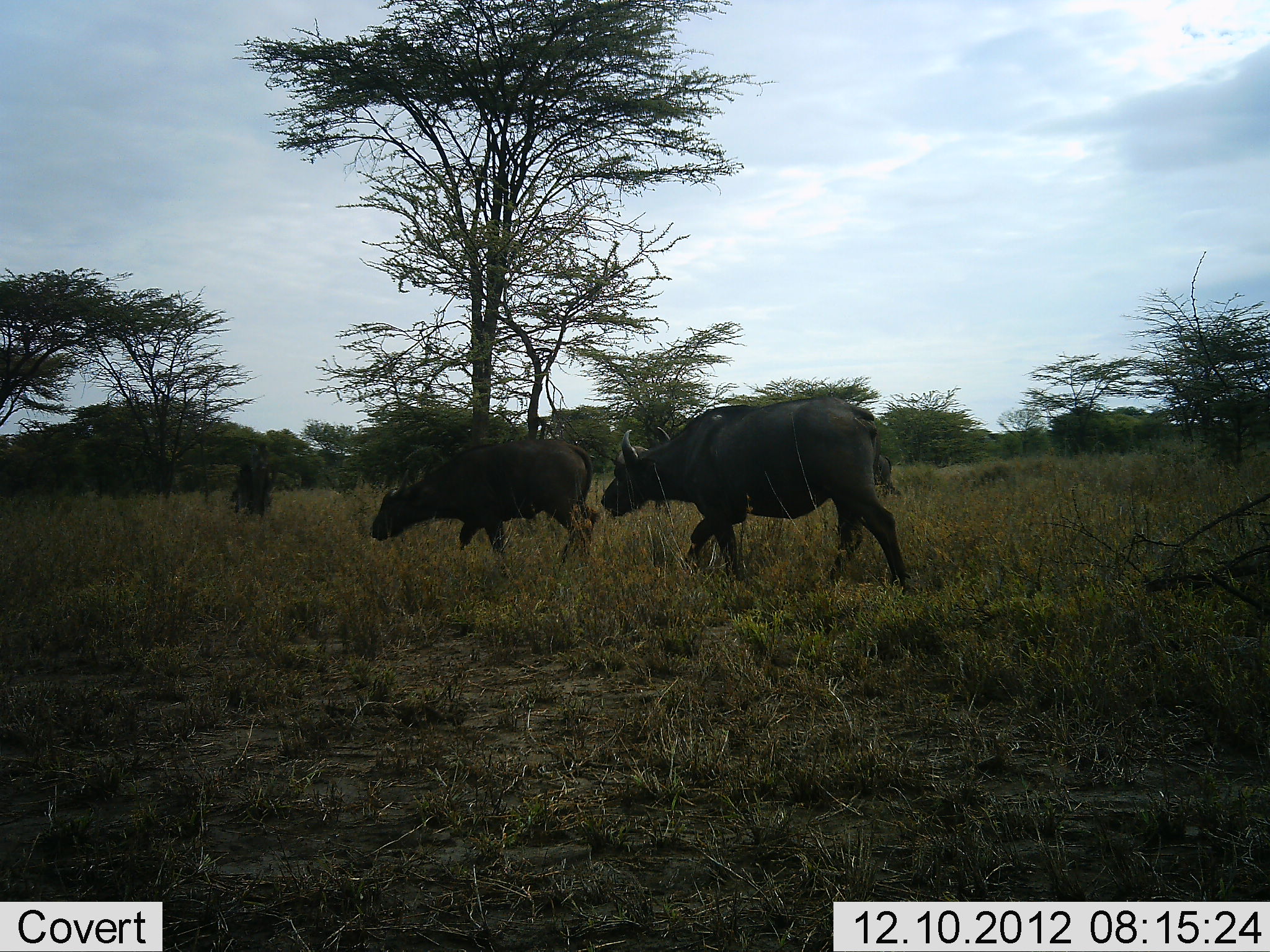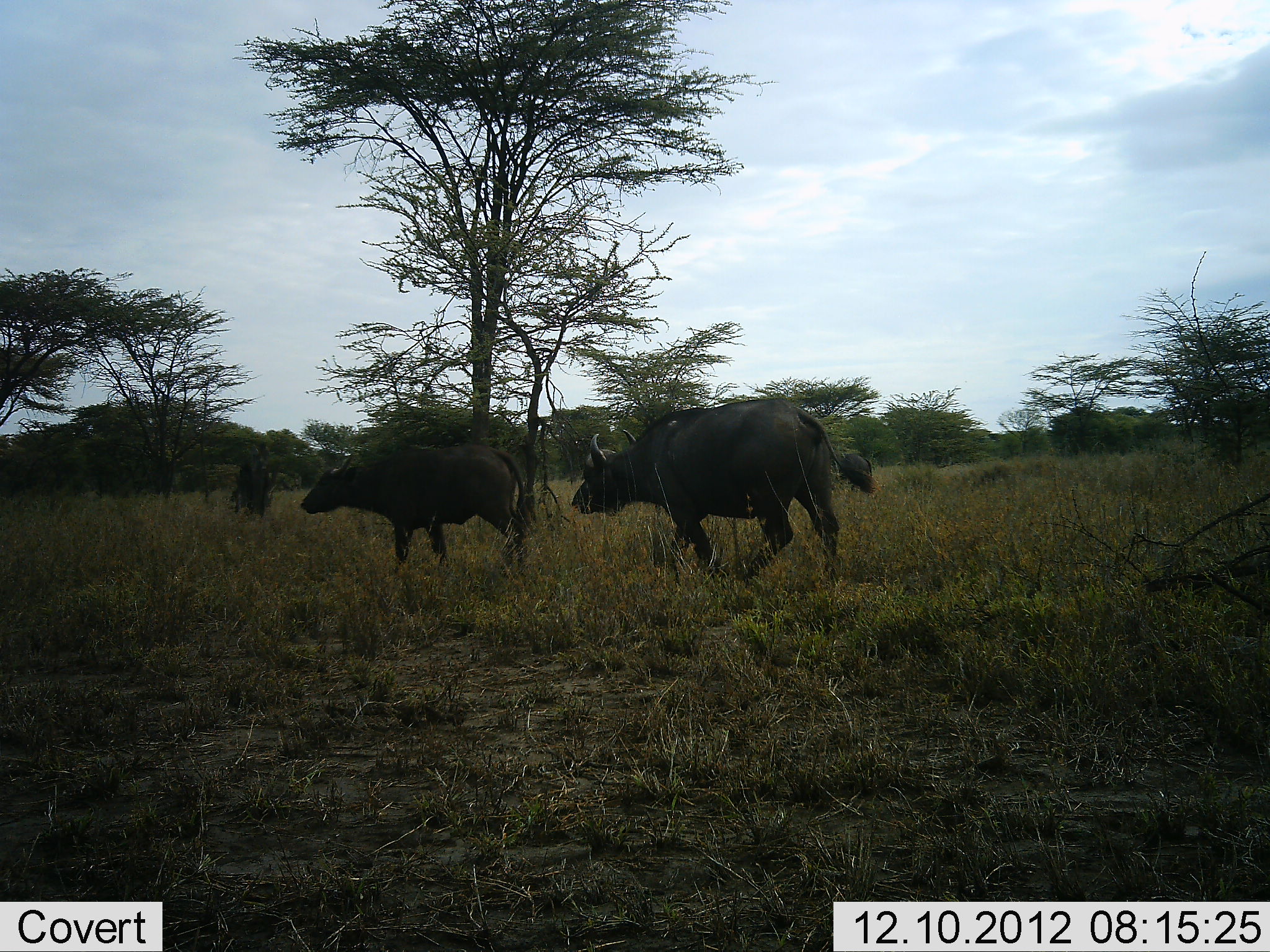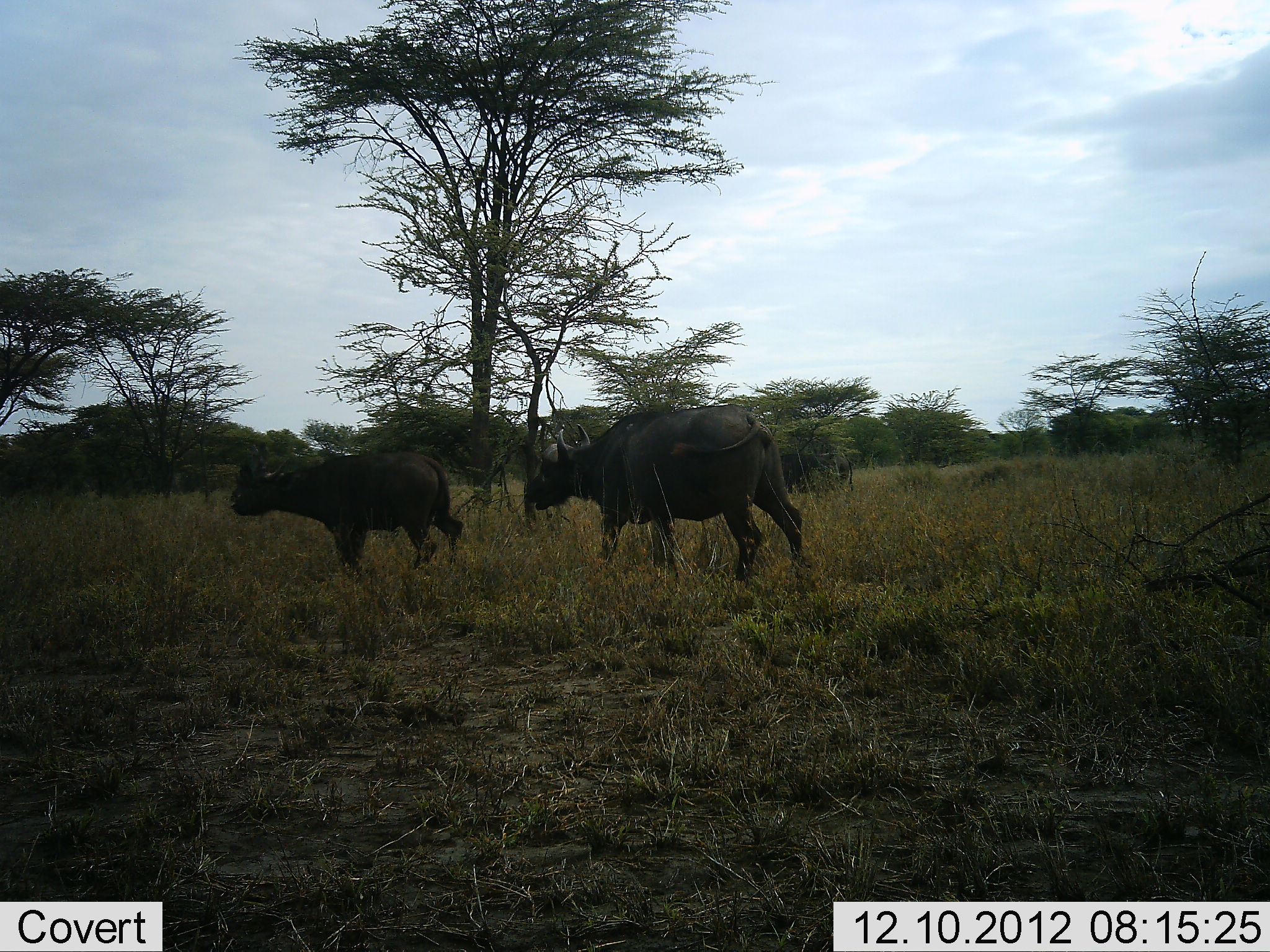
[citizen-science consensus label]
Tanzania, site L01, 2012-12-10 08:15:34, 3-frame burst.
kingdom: Animalia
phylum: Chordata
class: Mammalia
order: Artiodactyla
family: Bovidae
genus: Syncerus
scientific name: Syncerus caffer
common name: cape buffalo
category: buffalo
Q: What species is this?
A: Buffalo (cape buffalo) (Syncerus caffer).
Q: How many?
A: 3.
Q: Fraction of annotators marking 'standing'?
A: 14%.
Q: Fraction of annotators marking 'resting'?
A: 0%.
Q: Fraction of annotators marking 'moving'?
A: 95%.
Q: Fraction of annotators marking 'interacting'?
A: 5%.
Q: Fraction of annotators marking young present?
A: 10%.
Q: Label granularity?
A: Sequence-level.